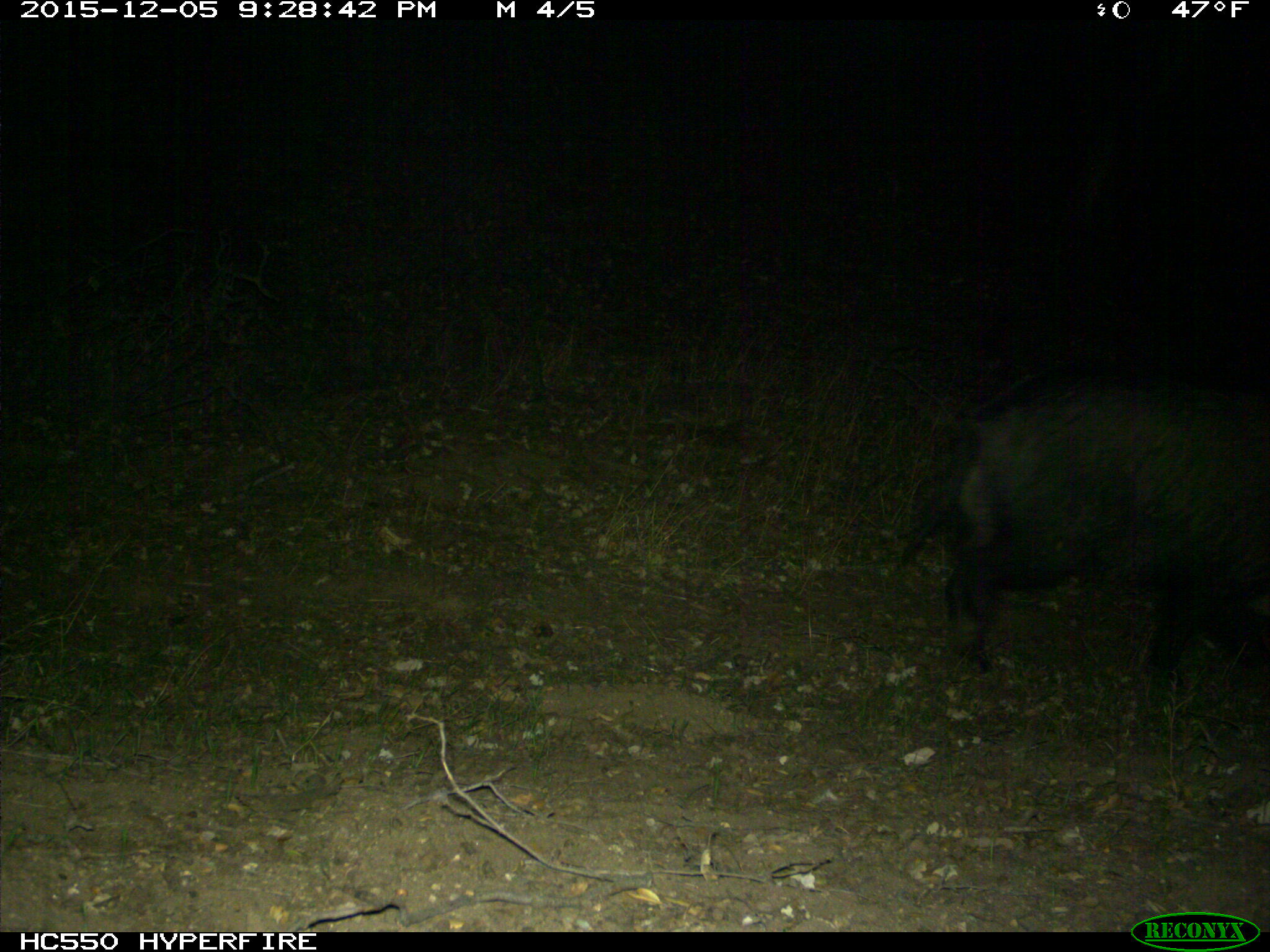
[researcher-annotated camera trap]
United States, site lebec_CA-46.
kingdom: Animalia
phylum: Chordata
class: Mammalia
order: Artiodactyla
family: Suidae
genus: Sus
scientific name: Sus scrofa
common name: wild boar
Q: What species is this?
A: Sus scrofa (wild boar).